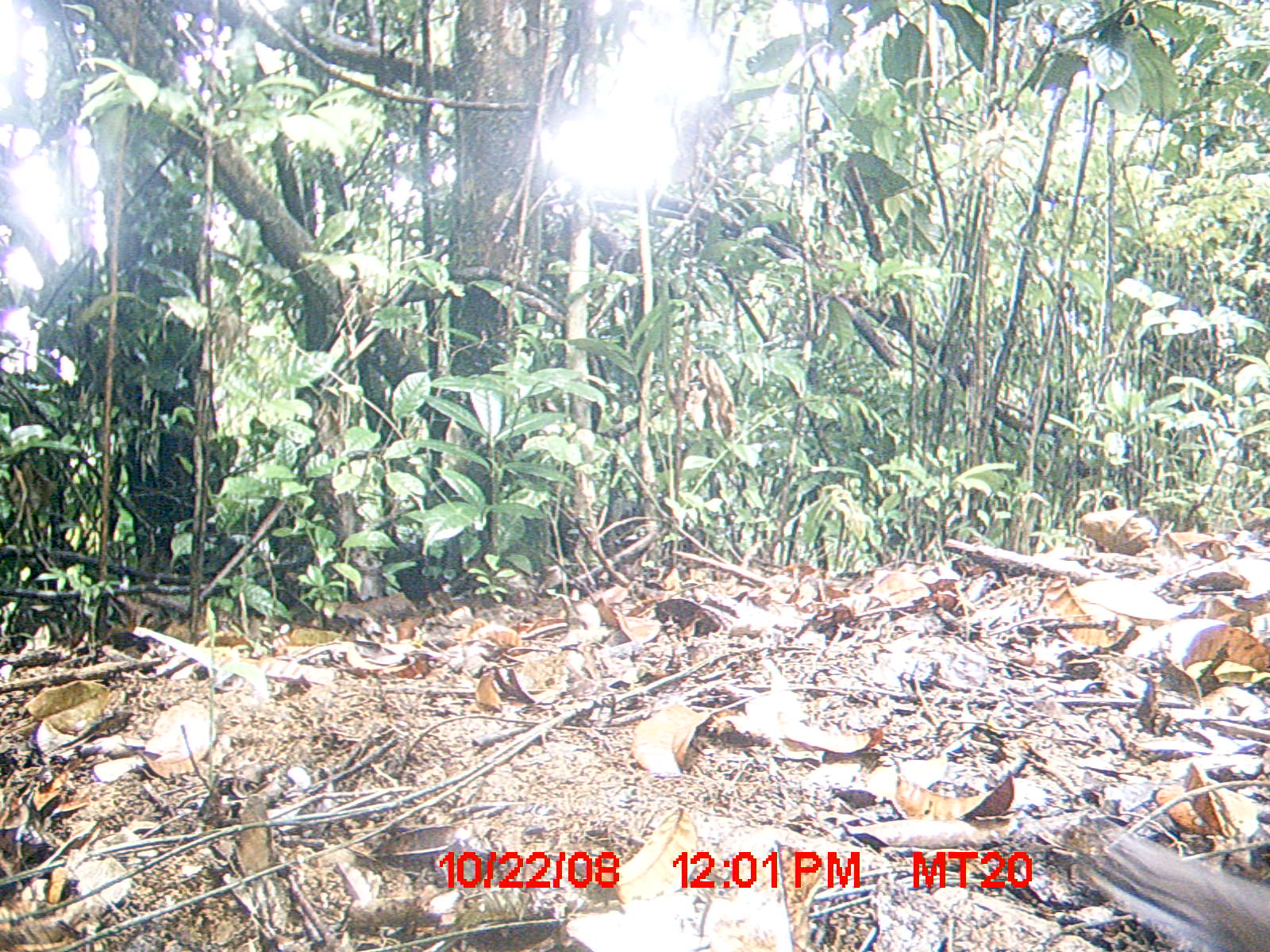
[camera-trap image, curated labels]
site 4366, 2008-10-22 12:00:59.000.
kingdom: Animalia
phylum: Chordata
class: Aves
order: Columbiformes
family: Columbidae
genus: Streptopelia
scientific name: Streptopelia picturata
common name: madagascar turtle-dove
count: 1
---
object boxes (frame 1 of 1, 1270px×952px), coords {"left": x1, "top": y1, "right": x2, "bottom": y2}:
streptopelia picturata: {"left": 1081, "top": 835, "right": 1270, "bottom": 950}